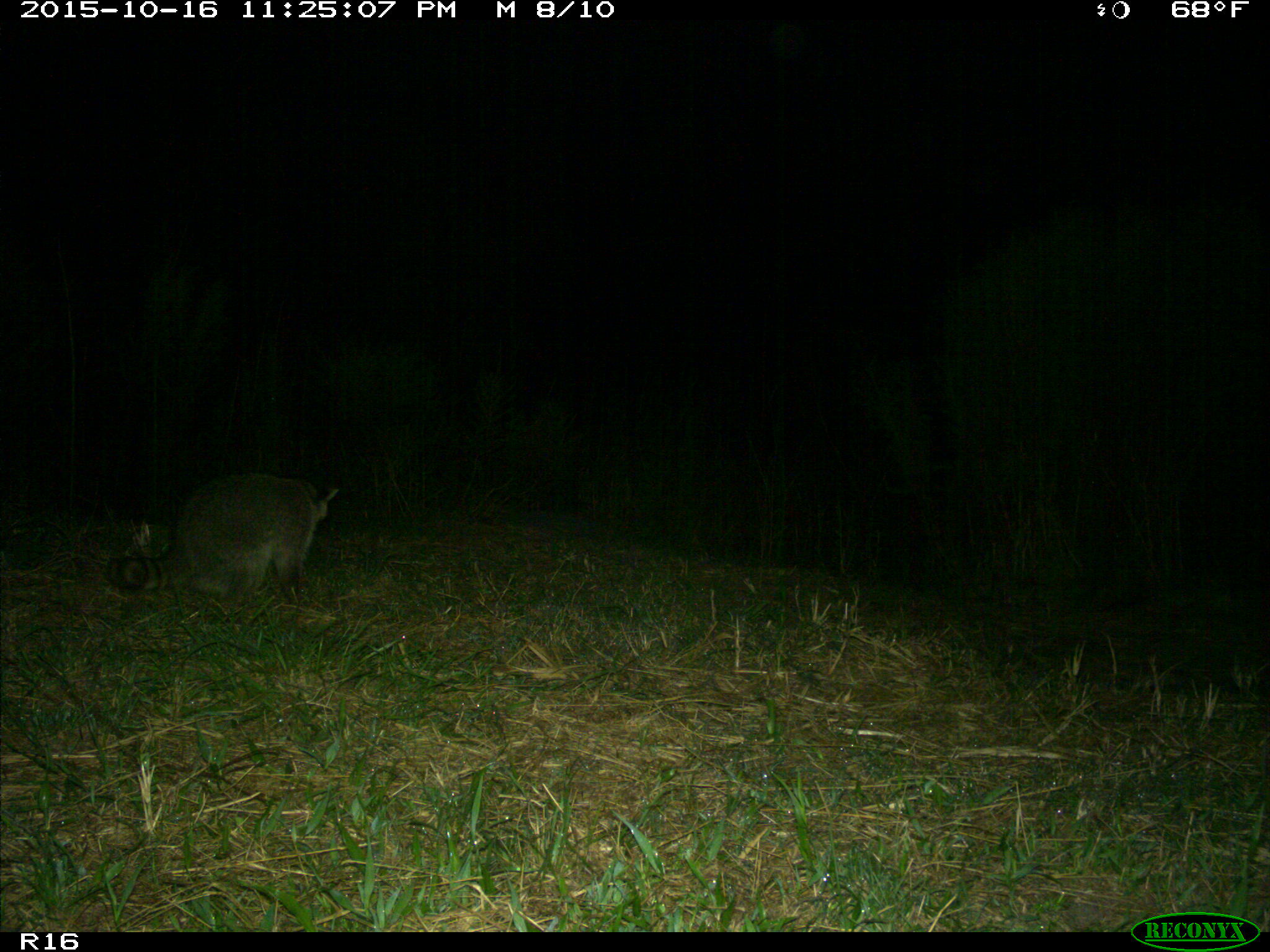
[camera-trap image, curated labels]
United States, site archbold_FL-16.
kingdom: Animalia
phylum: Chordata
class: Mammalia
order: Carnivora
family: Procyonidae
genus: Procyon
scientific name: Procyon lotor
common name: common raccoon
Procyon lotor (common raccoon).